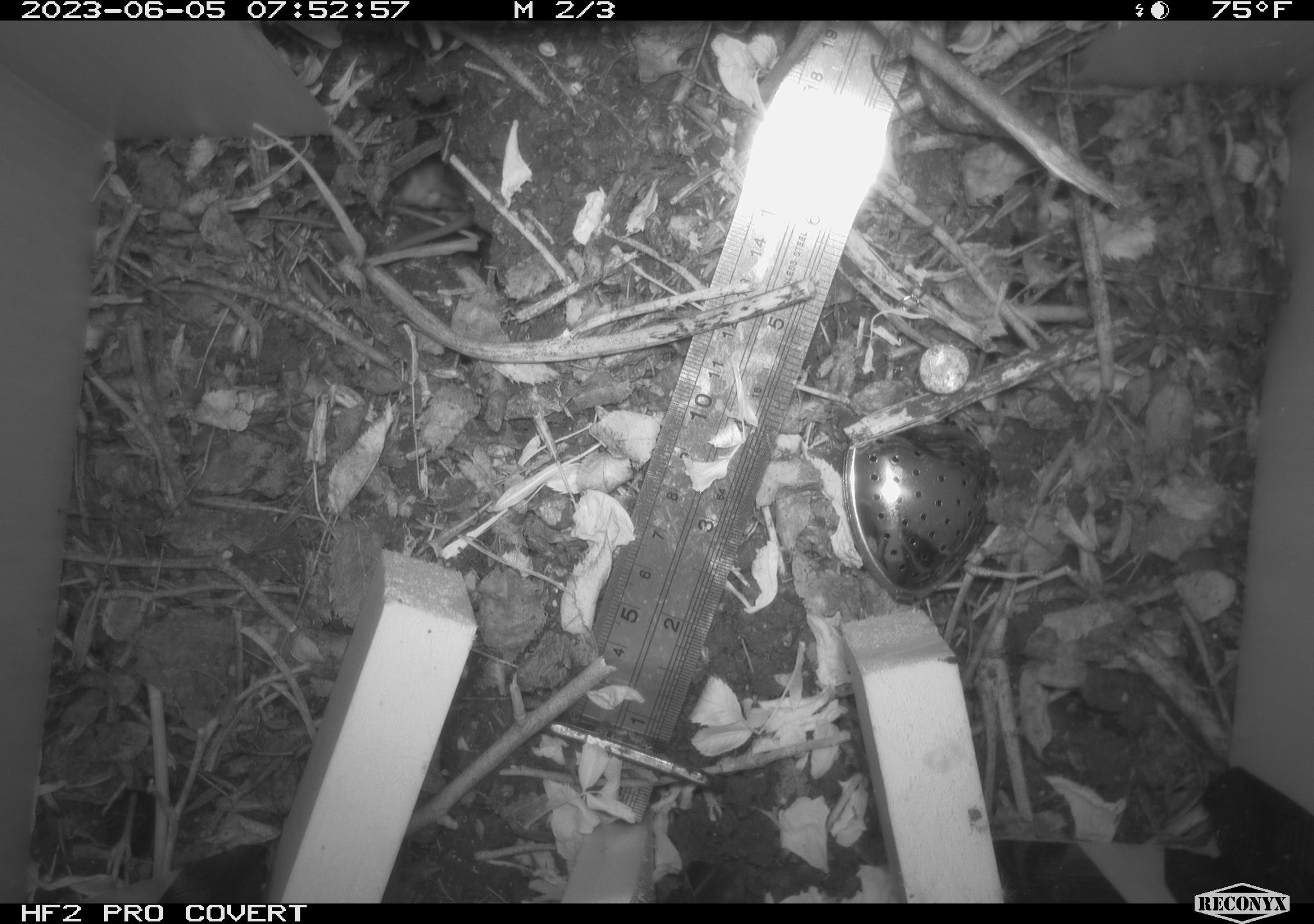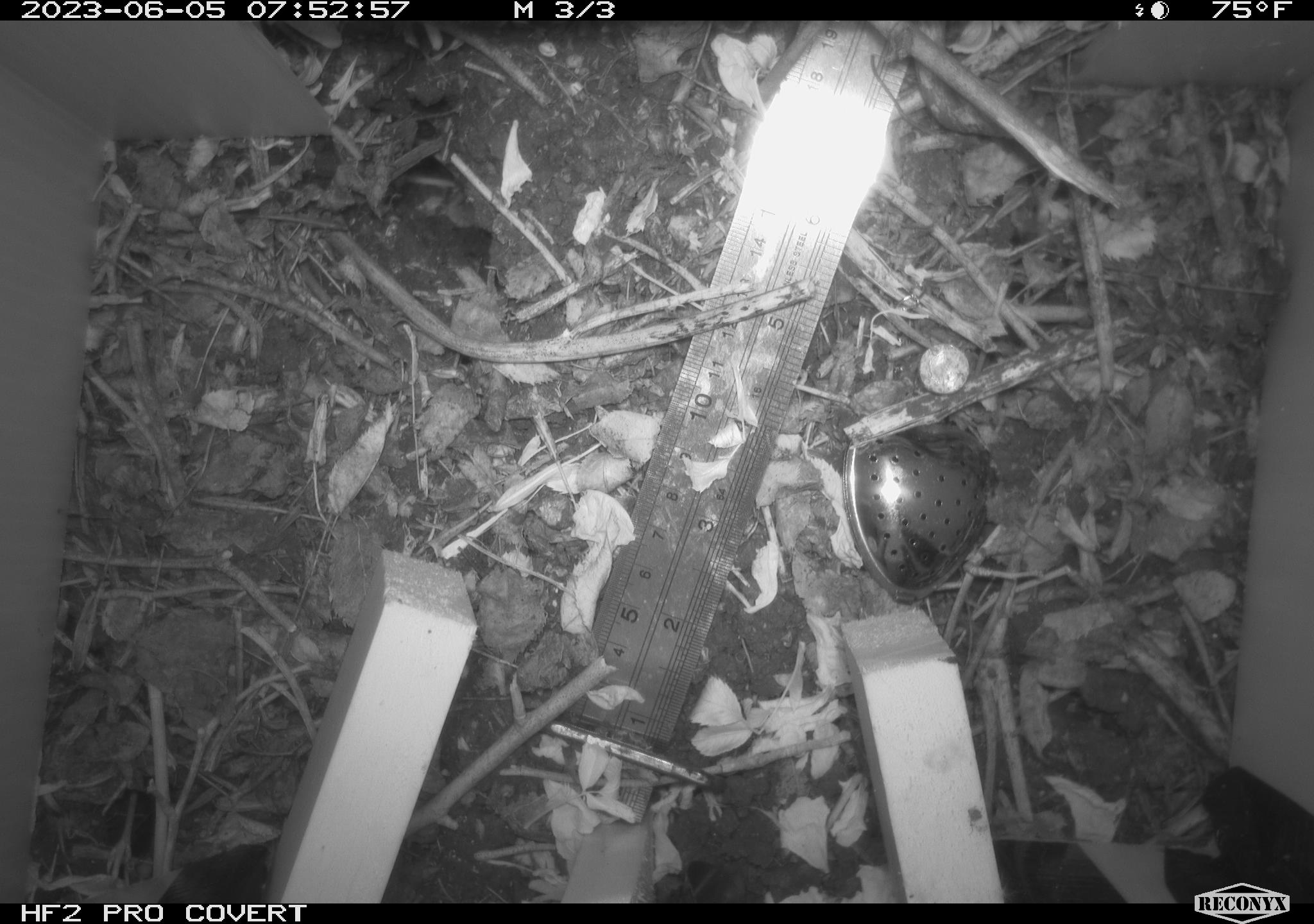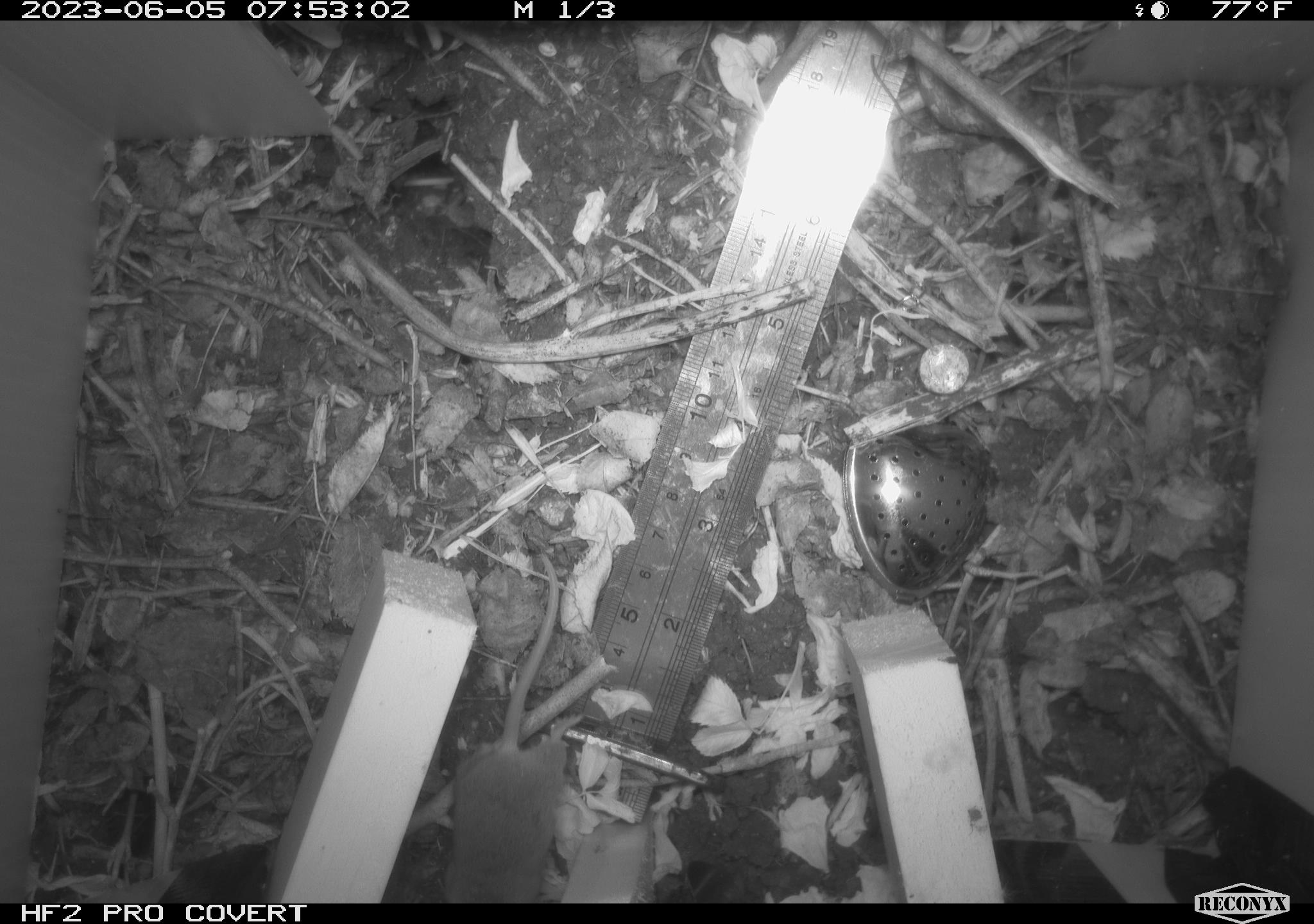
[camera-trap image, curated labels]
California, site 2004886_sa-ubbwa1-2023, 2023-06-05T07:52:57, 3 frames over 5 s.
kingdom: Animalia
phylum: Chordata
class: Mammalia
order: Rodentia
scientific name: Rodentia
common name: rodent